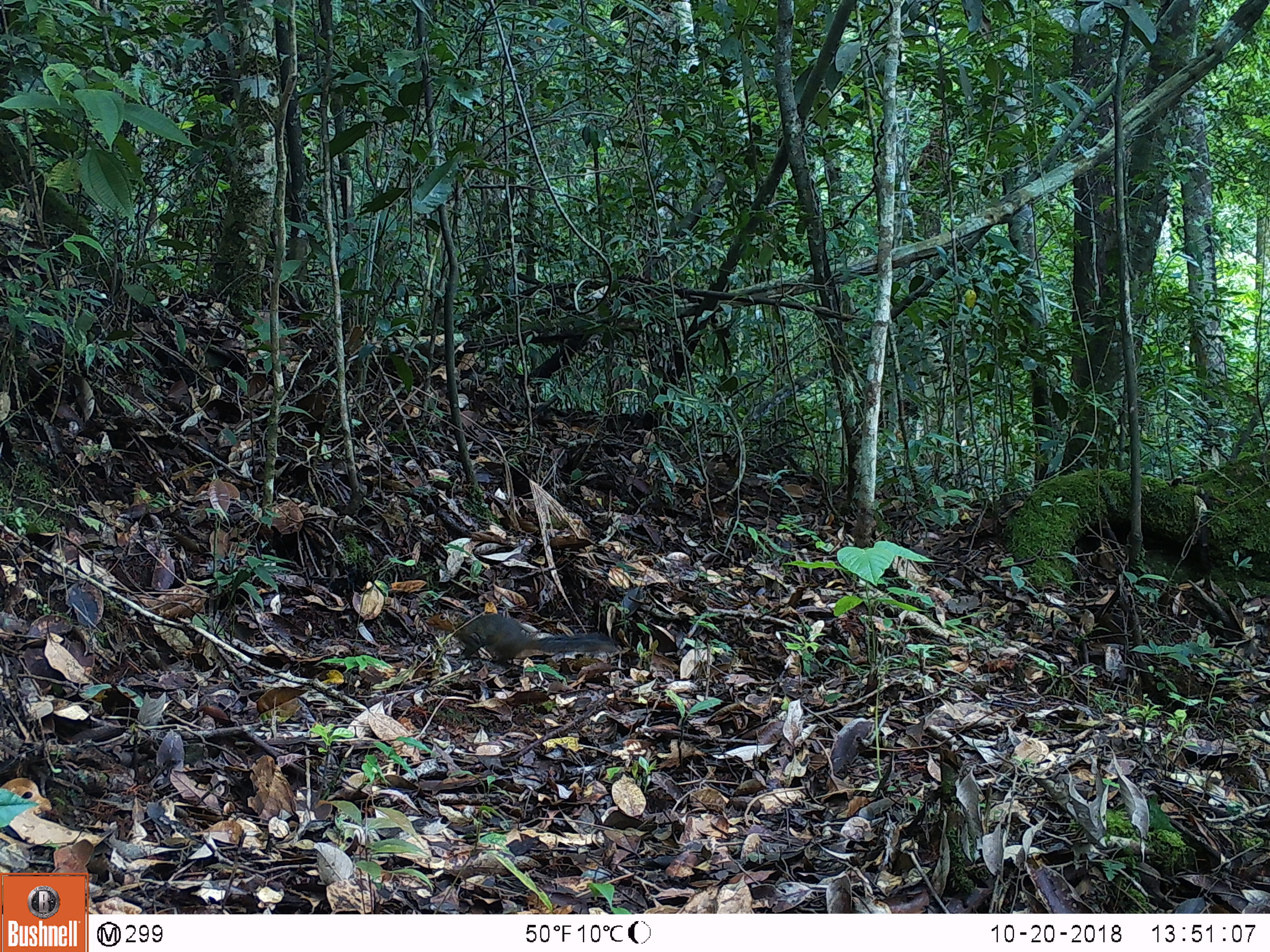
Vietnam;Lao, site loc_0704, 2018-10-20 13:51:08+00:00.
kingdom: Animalia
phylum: Chordata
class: Mammalia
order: Rodentia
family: Sciuridae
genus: Dremomys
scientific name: Dremomys rufigenis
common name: red-cheeked squirrel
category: red cheeked squirrel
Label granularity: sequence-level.